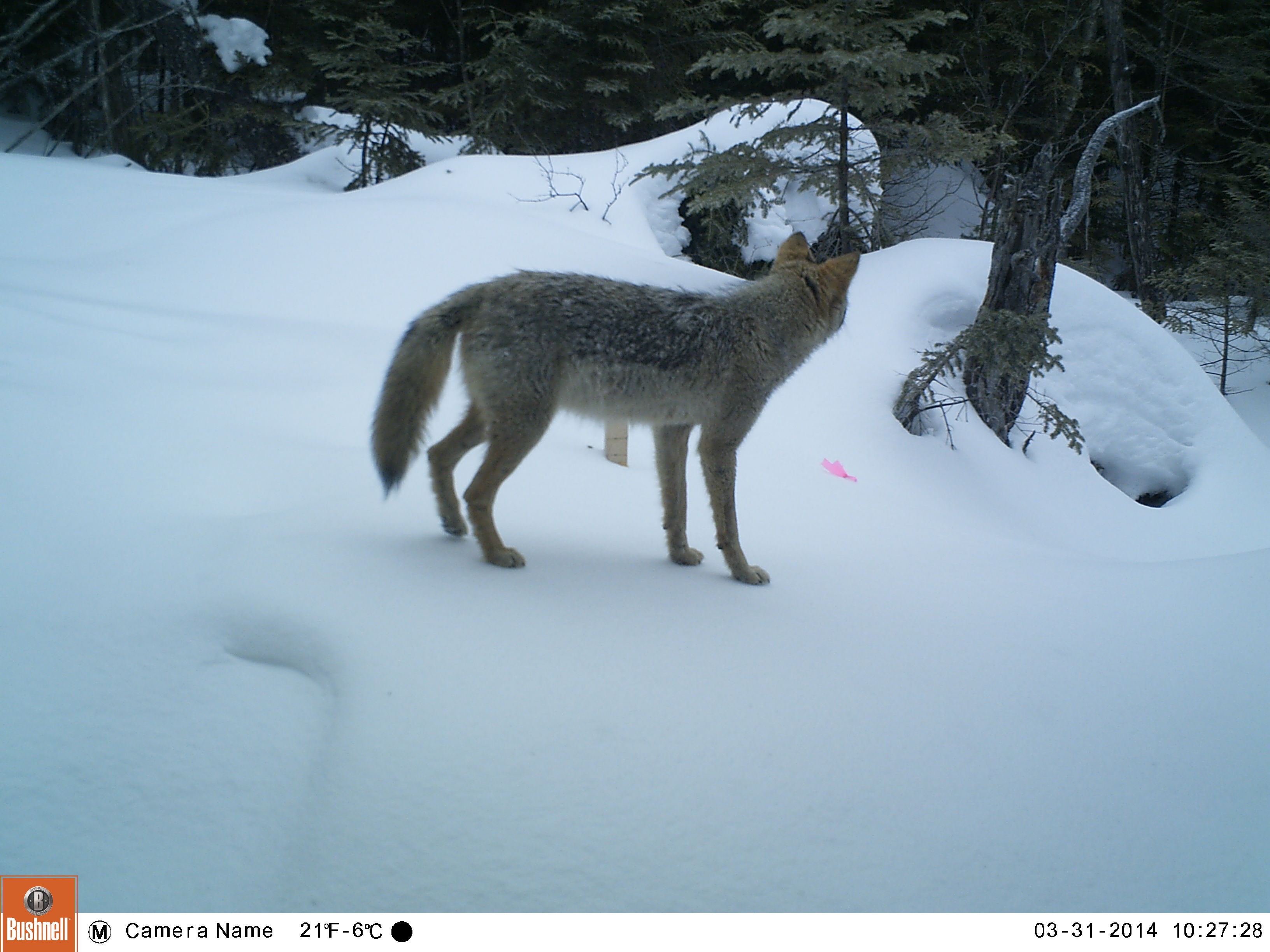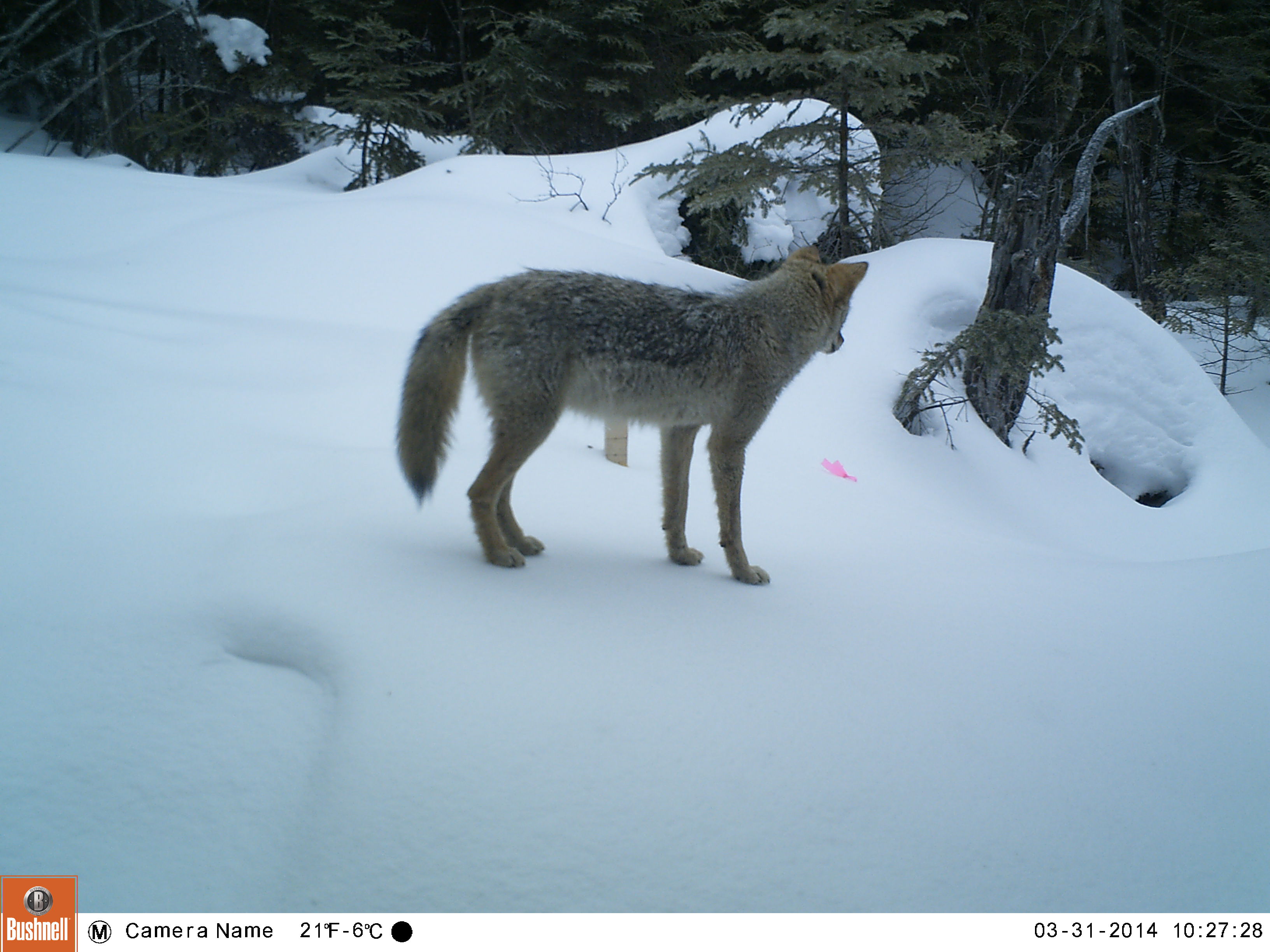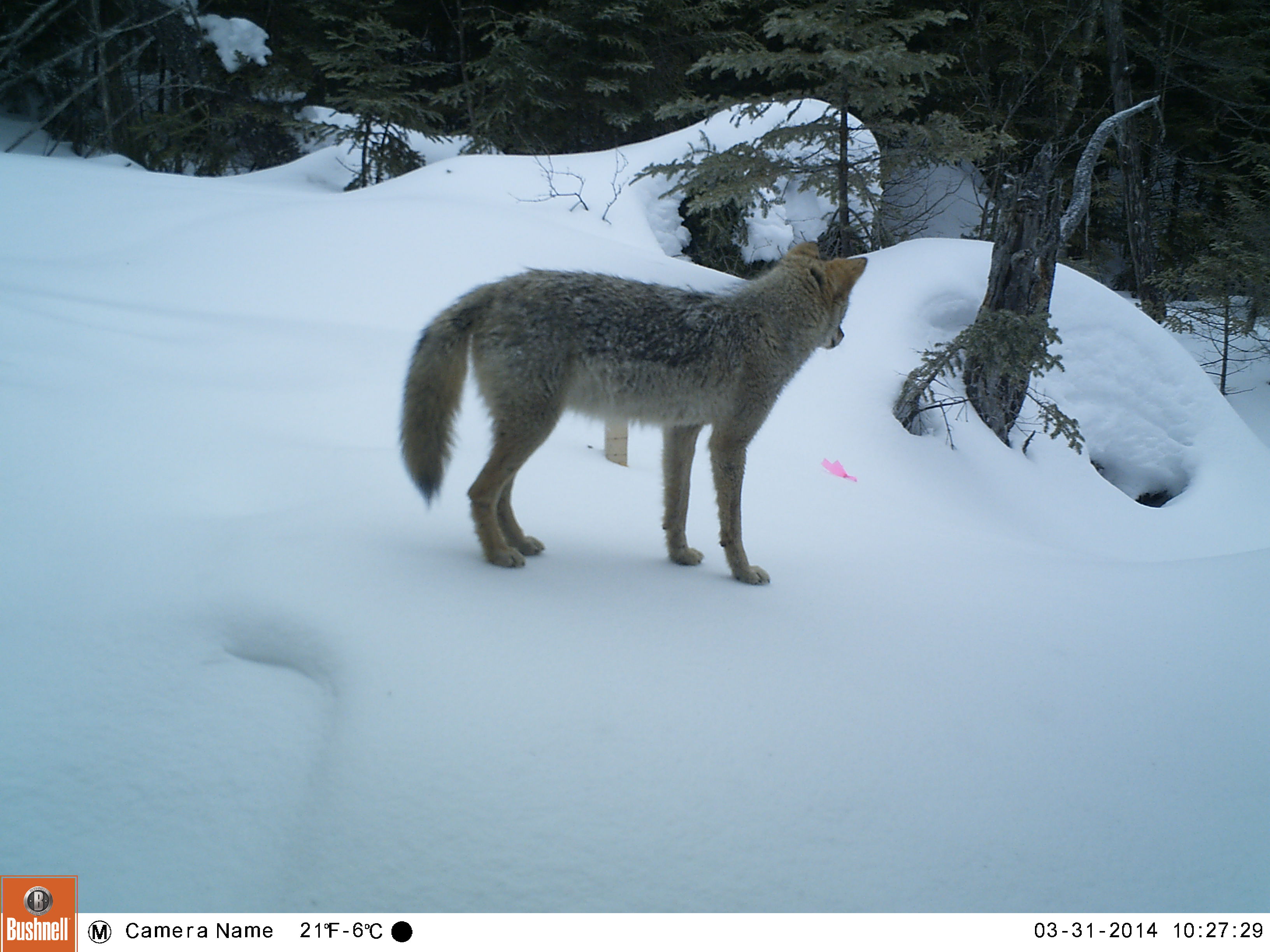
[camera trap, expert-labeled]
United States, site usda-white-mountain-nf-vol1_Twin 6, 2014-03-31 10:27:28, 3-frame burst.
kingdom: Animalia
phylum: Chordata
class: Mammalia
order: Carnivora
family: Canidae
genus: Canis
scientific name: Canis latrans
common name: coyote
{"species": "coyote (Canis latrans)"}